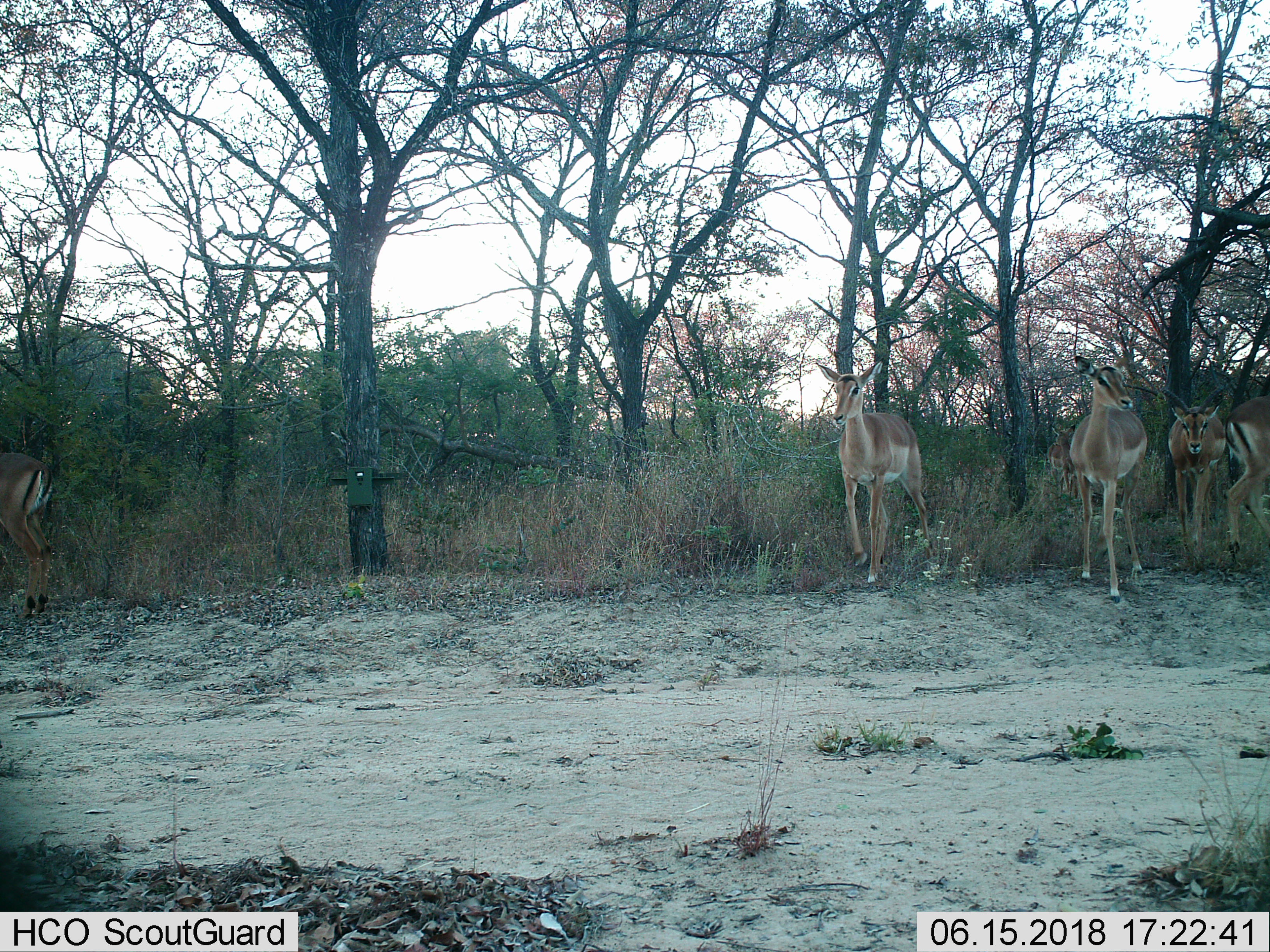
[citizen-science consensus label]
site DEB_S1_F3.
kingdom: Animalia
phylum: Chordata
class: Mammalia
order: Artiodactyla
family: Bovidae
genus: Aepyceros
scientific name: Aepyceros melampus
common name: impala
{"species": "impala (Aepyceros melampus)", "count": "5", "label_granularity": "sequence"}